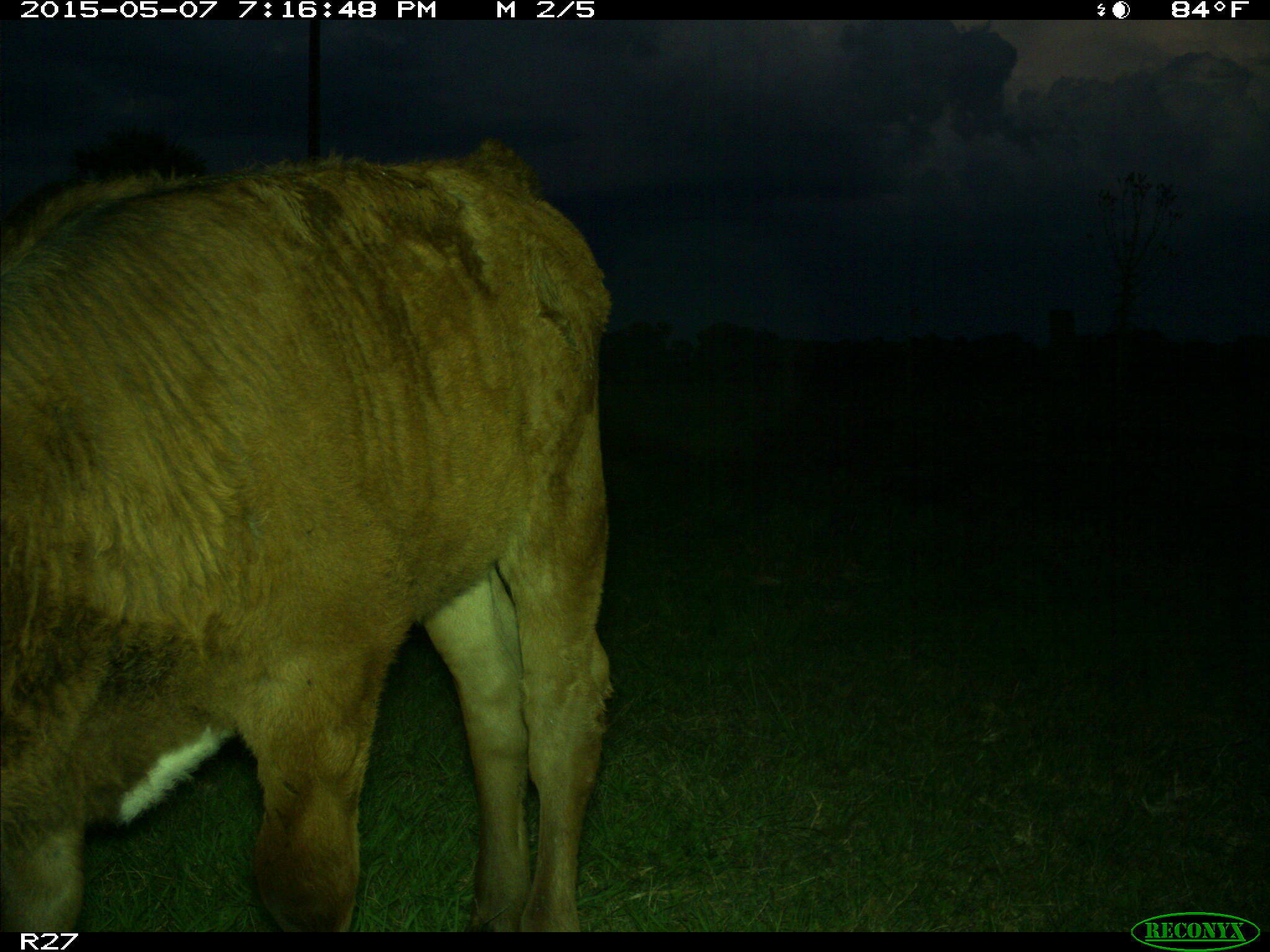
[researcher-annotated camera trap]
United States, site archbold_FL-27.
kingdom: Animalia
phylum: Chordata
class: Mammalia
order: Artiodactyla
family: Bovidae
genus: Bos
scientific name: Bos taurus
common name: domestic cow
Bos taurus (domestic cow).